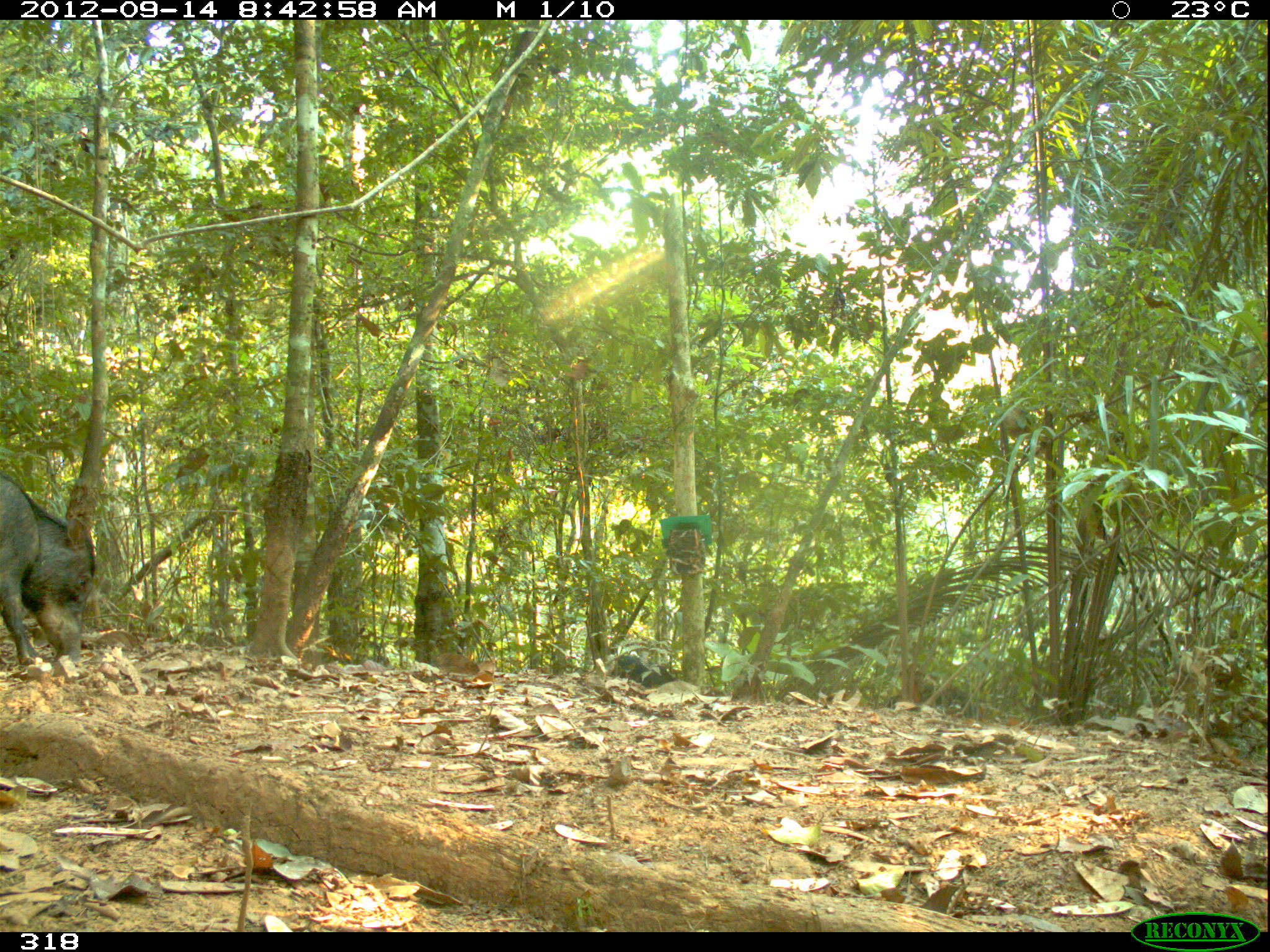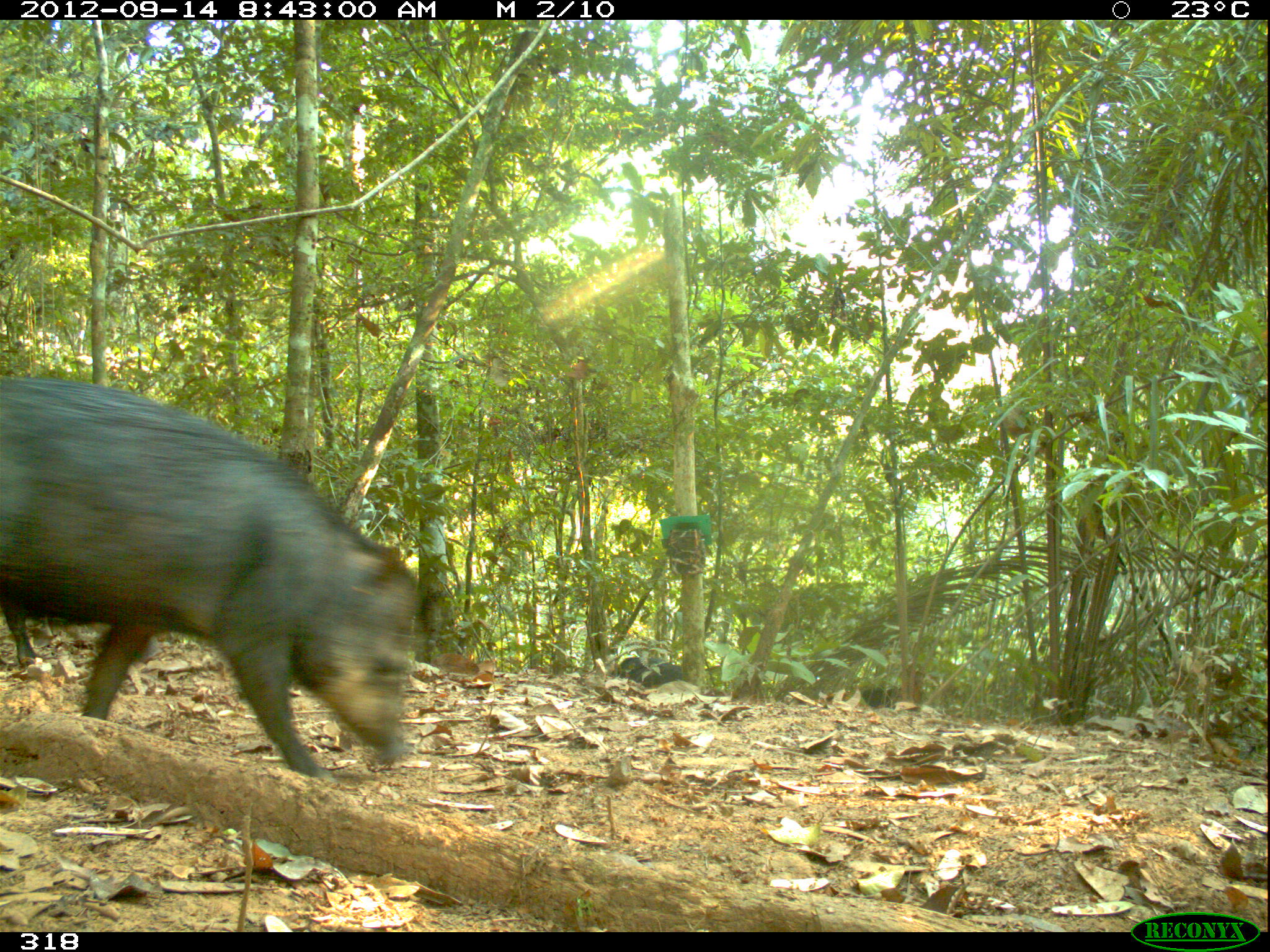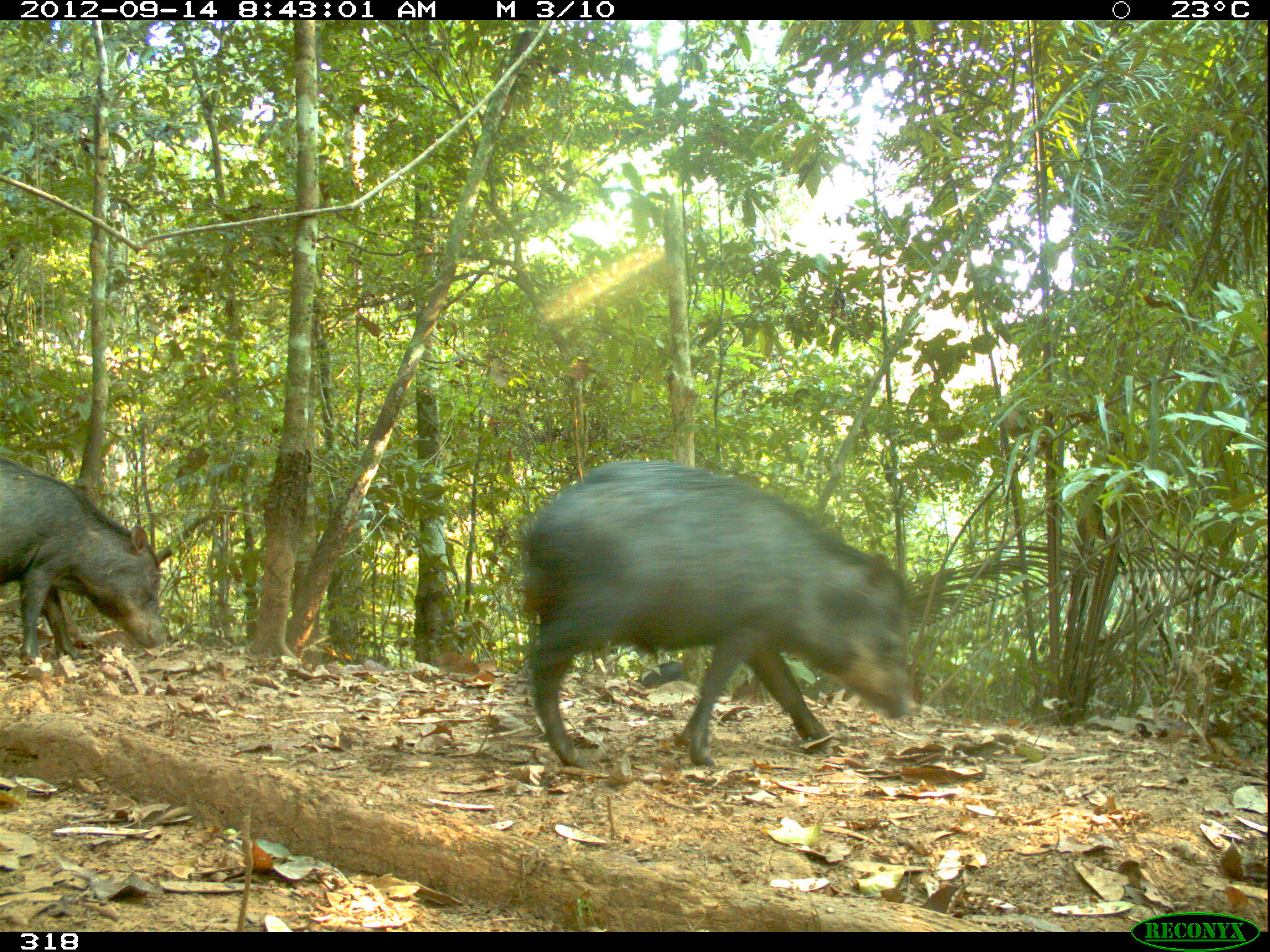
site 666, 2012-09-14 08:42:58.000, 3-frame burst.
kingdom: Animalia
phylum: Chordata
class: Mammalia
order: Artiodactyla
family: Tayassuidae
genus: Tayassu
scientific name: Tayassu pecari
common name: white-lipped peccary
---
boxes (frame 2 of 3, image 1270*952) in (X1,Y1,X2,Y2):
tayassu pecari: (0,371,429,782); (3,610,163,669); (610,656,684,690); (861,687,902,710)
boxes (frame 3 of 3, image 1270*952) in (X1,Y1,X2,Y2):
tayassu pecari: (514,450,921,769); (0,450,168,663); (641,658,686,691)